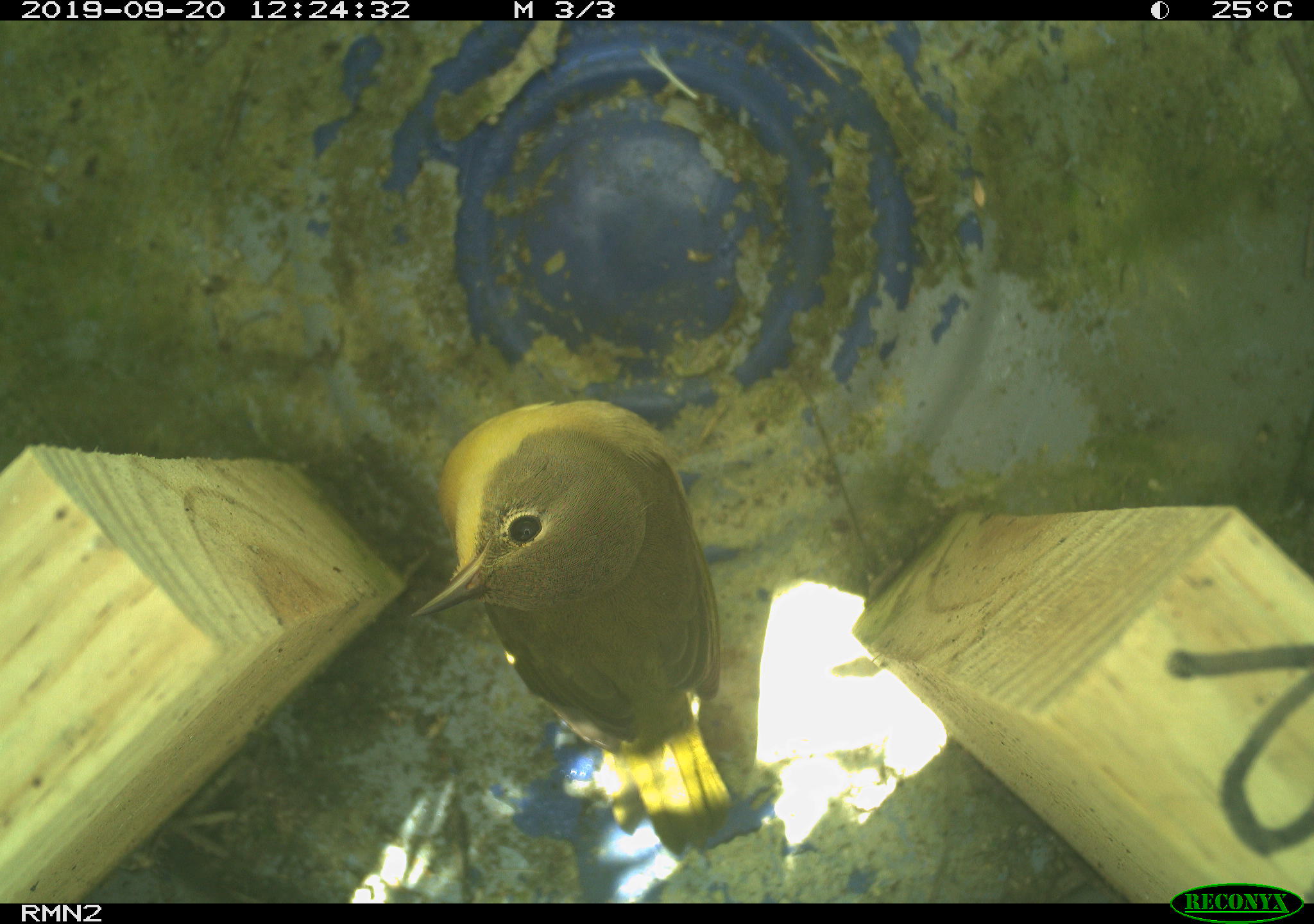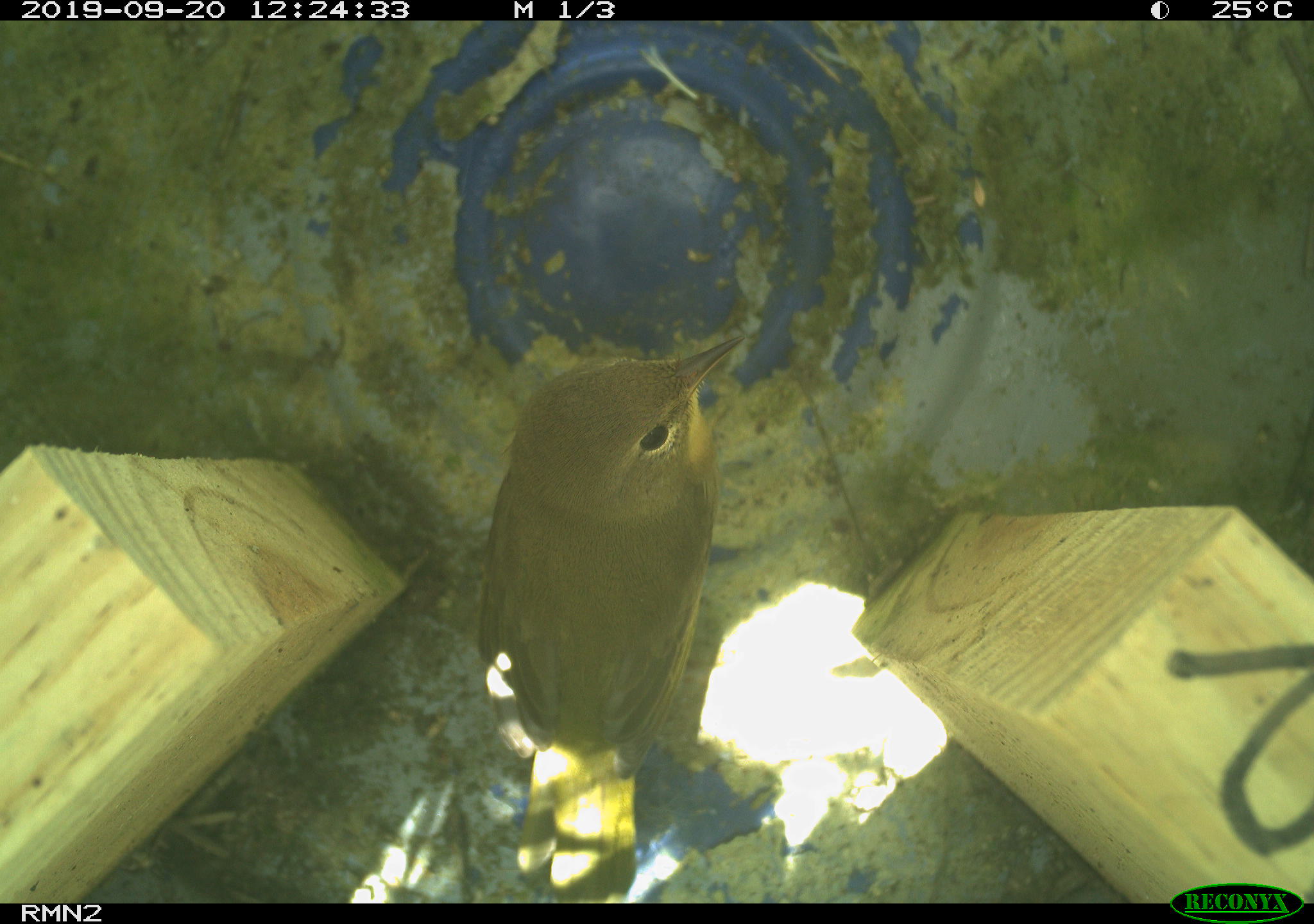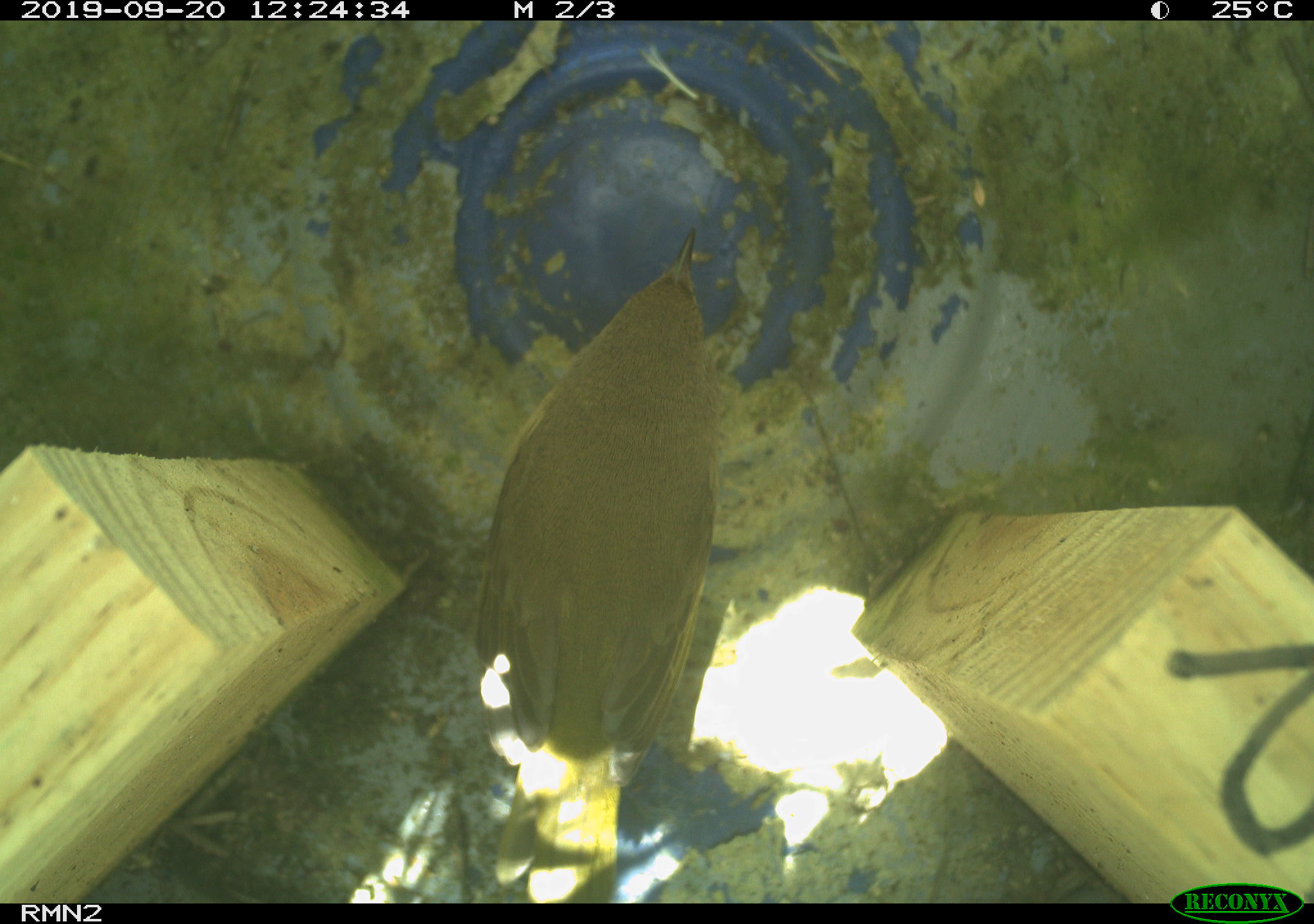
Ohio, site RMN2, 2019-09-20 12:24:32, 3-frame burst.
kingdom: Animalia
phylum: Chordata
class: Aves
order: Passeriformes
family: Parulidae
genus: Geothlypis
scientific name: Geothlypis trichas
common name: common yellowthroat